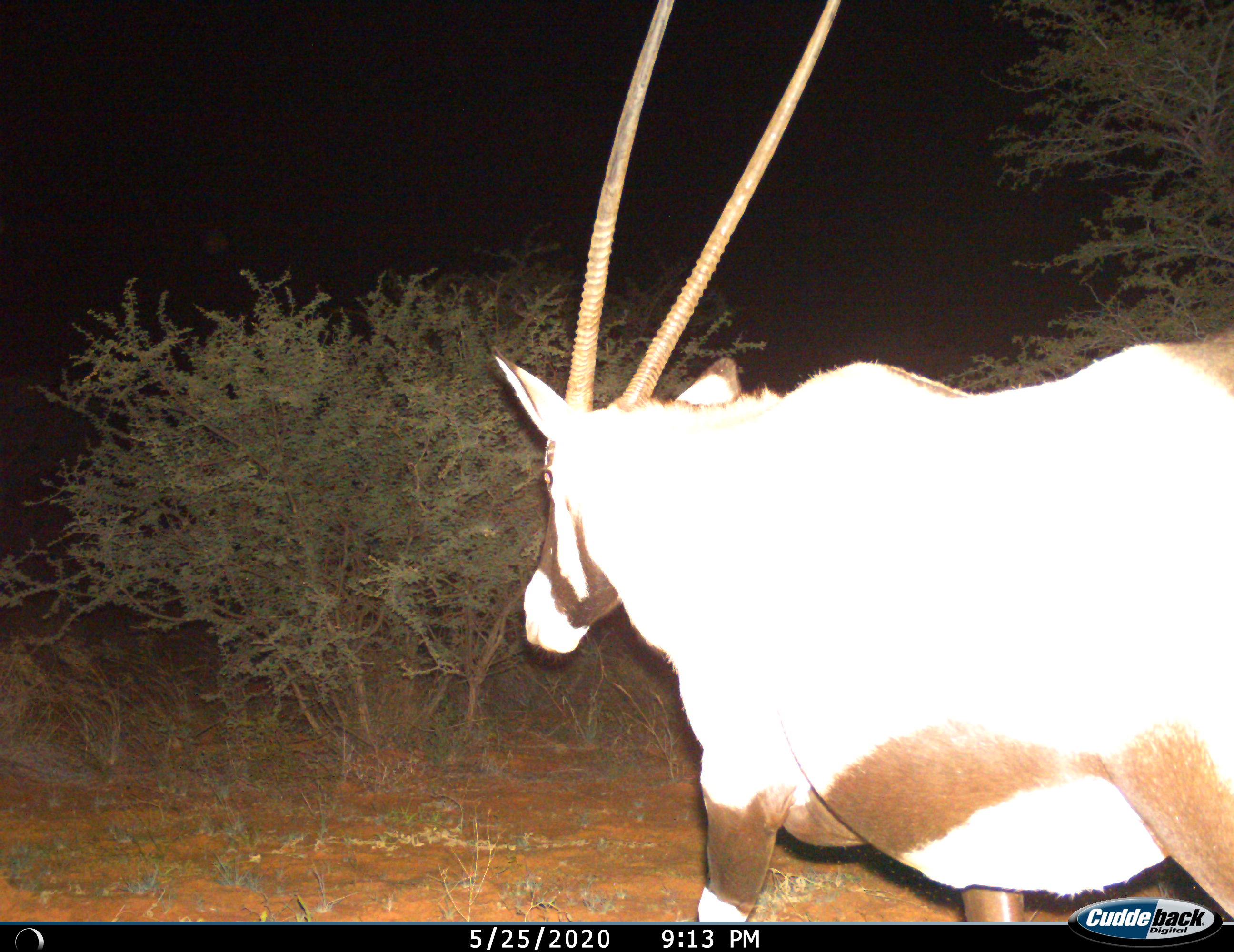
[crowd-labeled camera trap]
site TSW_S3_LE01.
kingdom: Animalia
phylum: Chordata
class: Mammalia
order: Artiodactyla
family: Bovidae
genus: Oryx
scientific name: Oryx gazella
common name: gemsbok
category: oryx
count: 1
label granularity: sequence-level